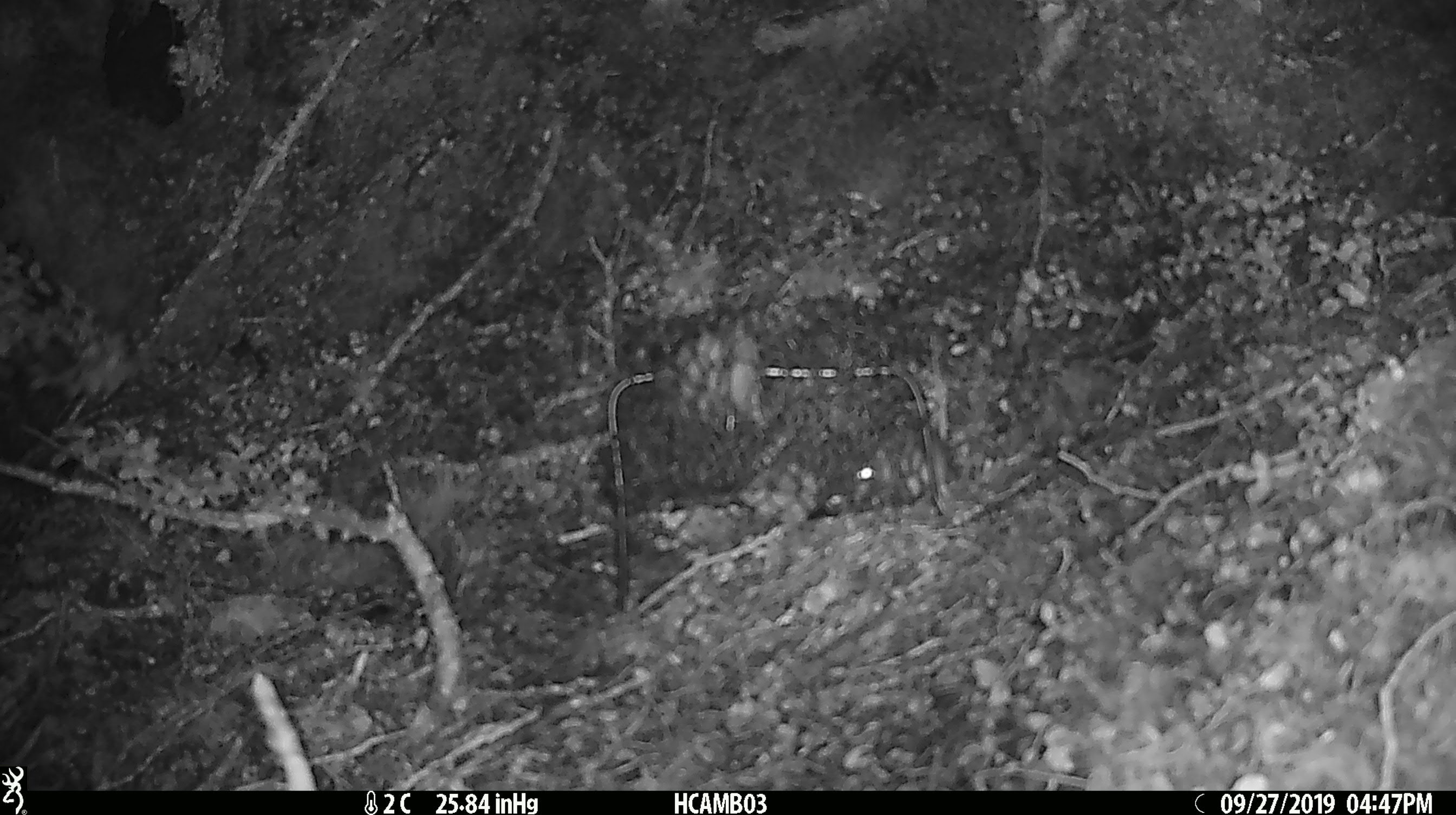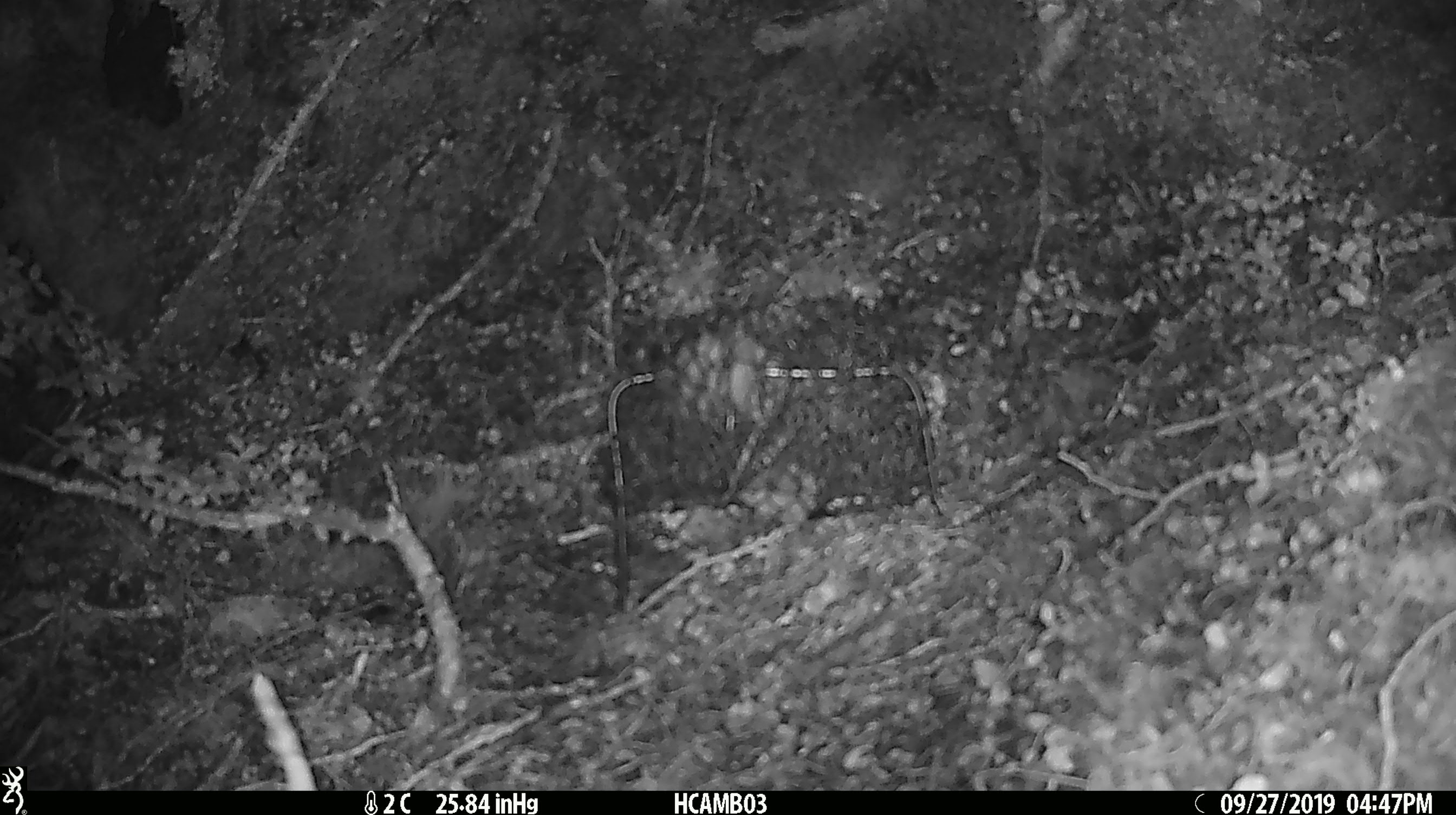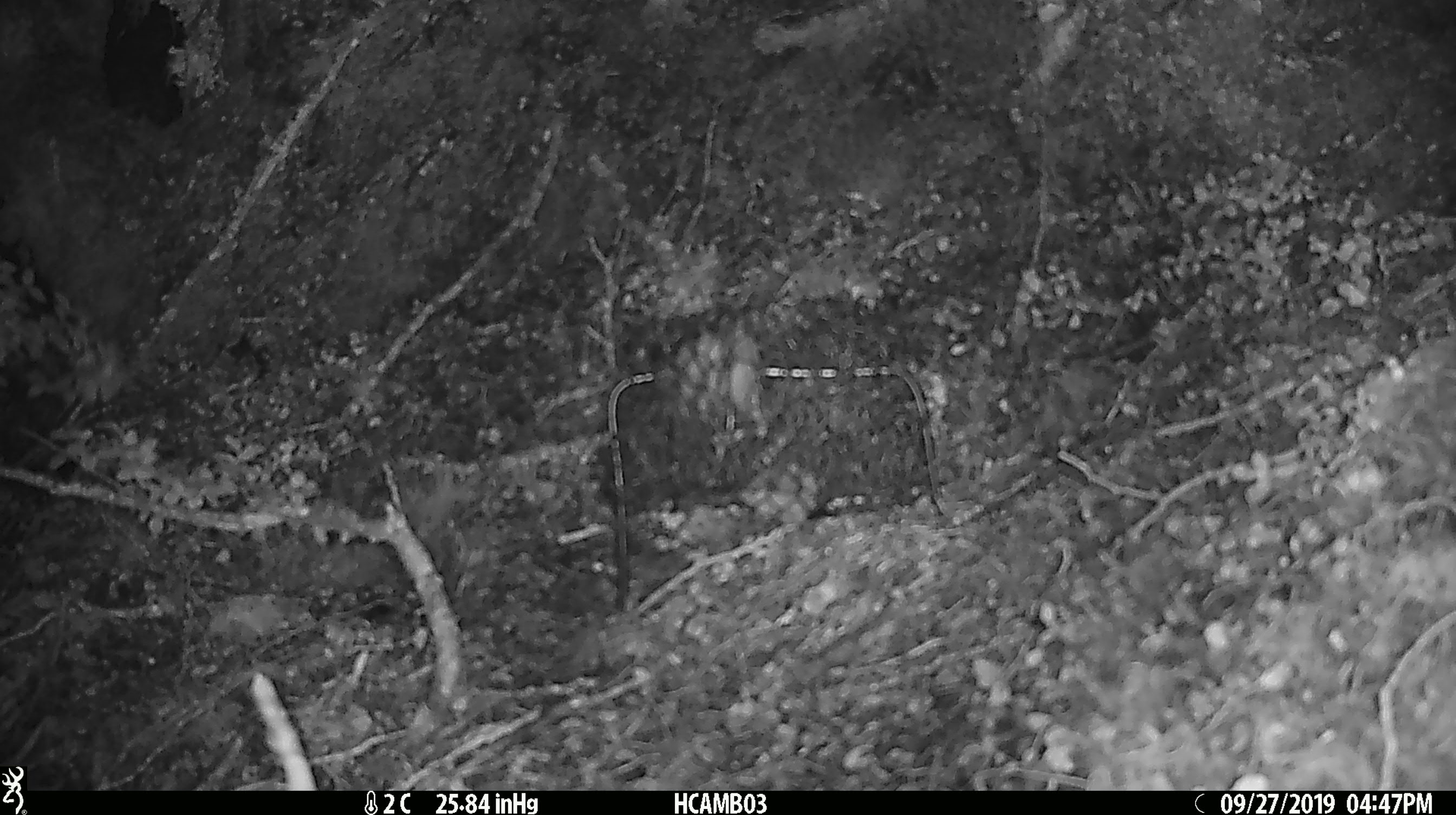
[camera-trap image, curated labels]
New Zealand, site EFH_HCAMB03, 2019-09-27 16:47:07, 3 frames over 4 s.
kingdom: Animalia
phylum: Chordata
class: Mammalia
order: Rodentia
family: Muridae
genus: Mus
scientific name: Mus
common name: mouse